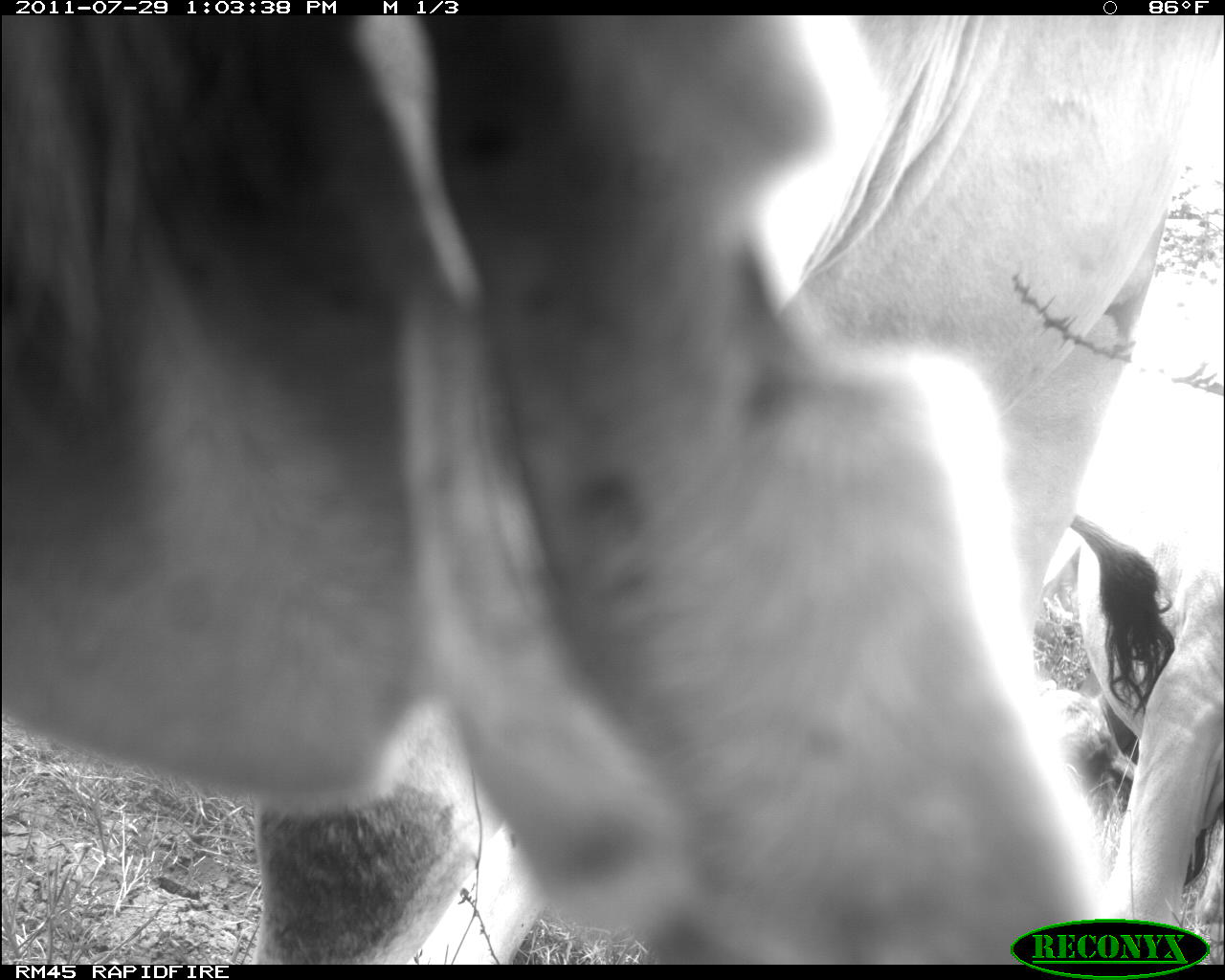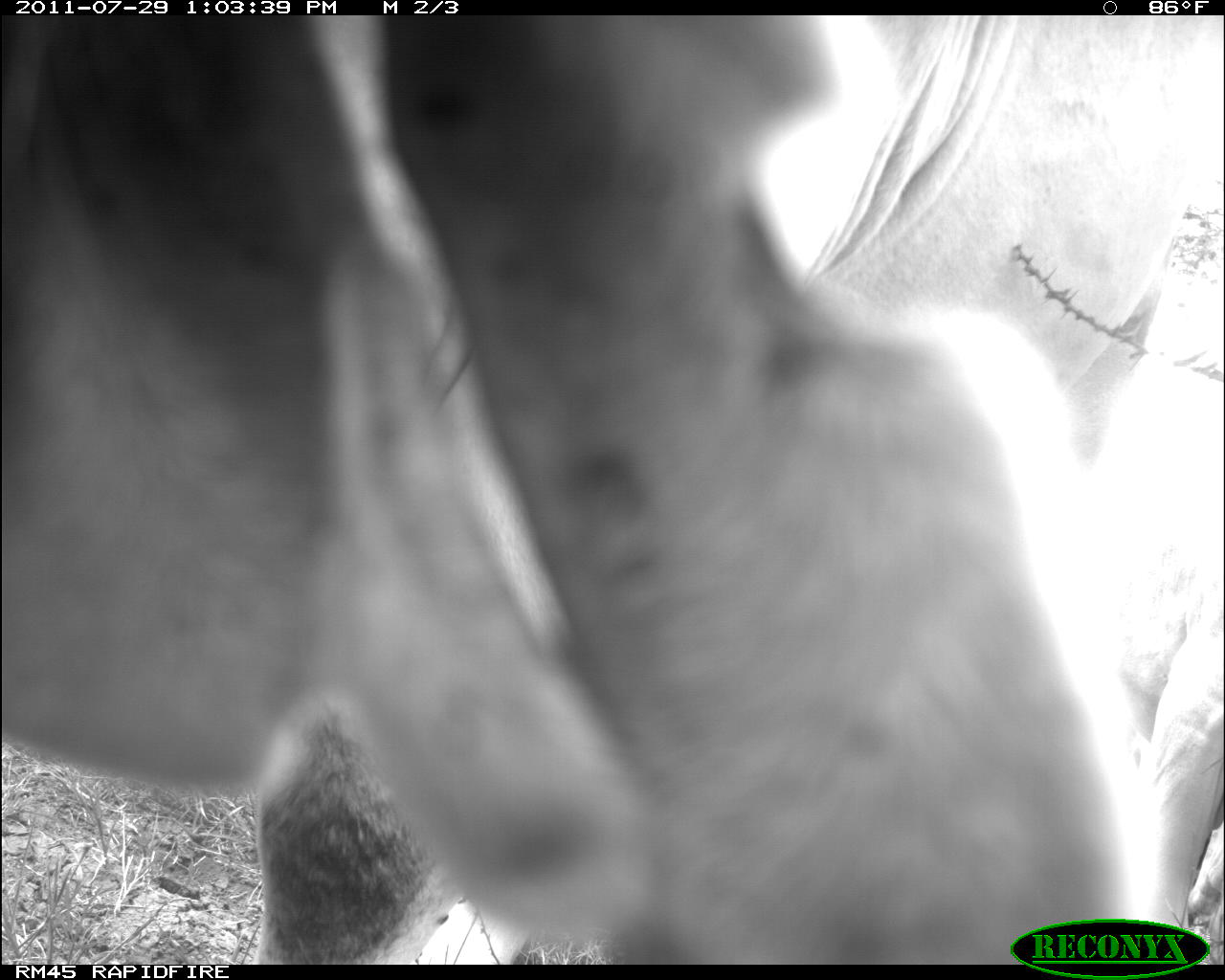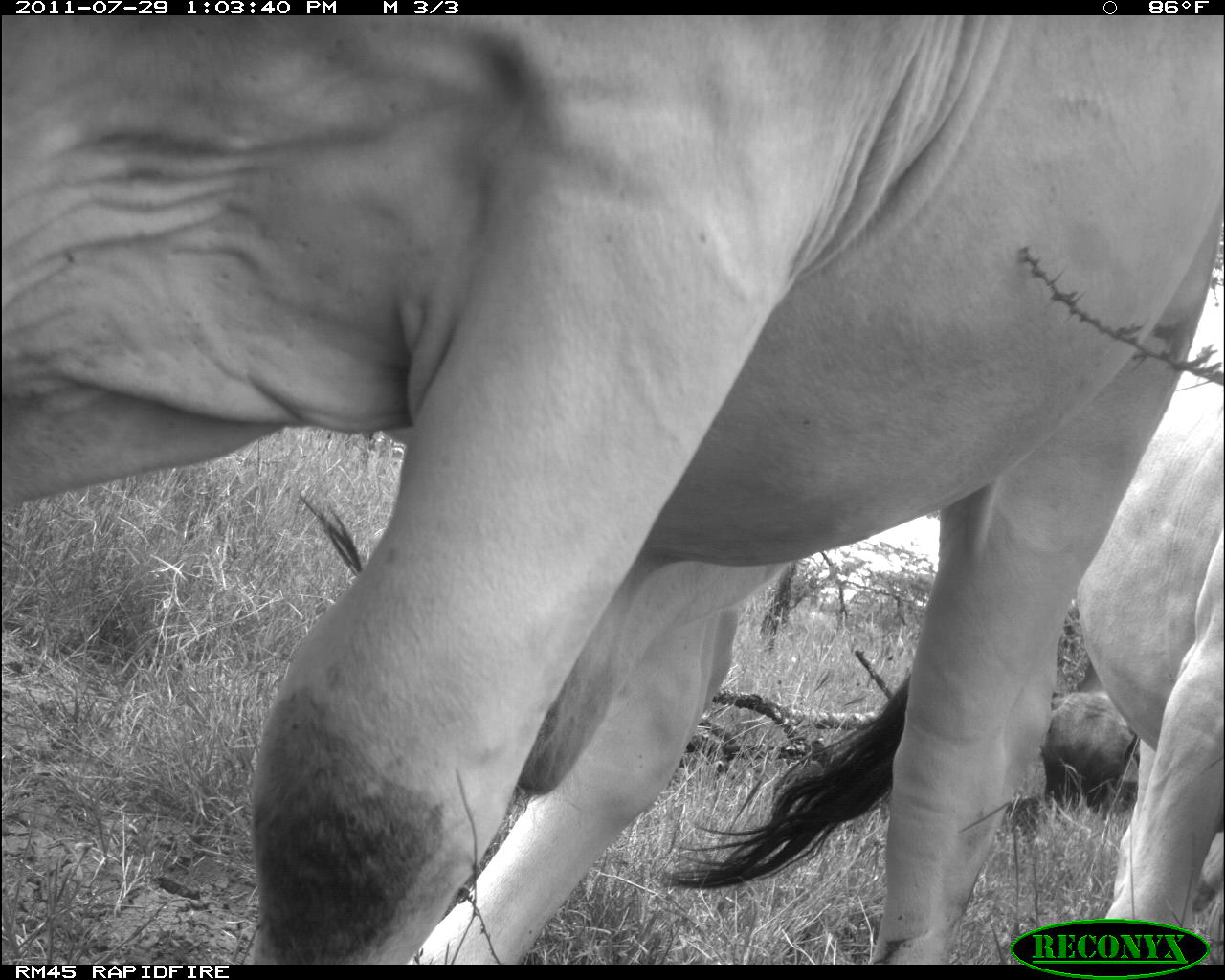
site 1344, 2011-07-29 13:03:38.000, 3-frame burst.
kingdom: Animalia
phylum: Chordata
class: Mammalia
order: Artiodactyla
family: Bovidae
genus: Bos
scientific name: Bos taurus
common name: domestic cattle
Bos taurus (domestic cattle), count 2.